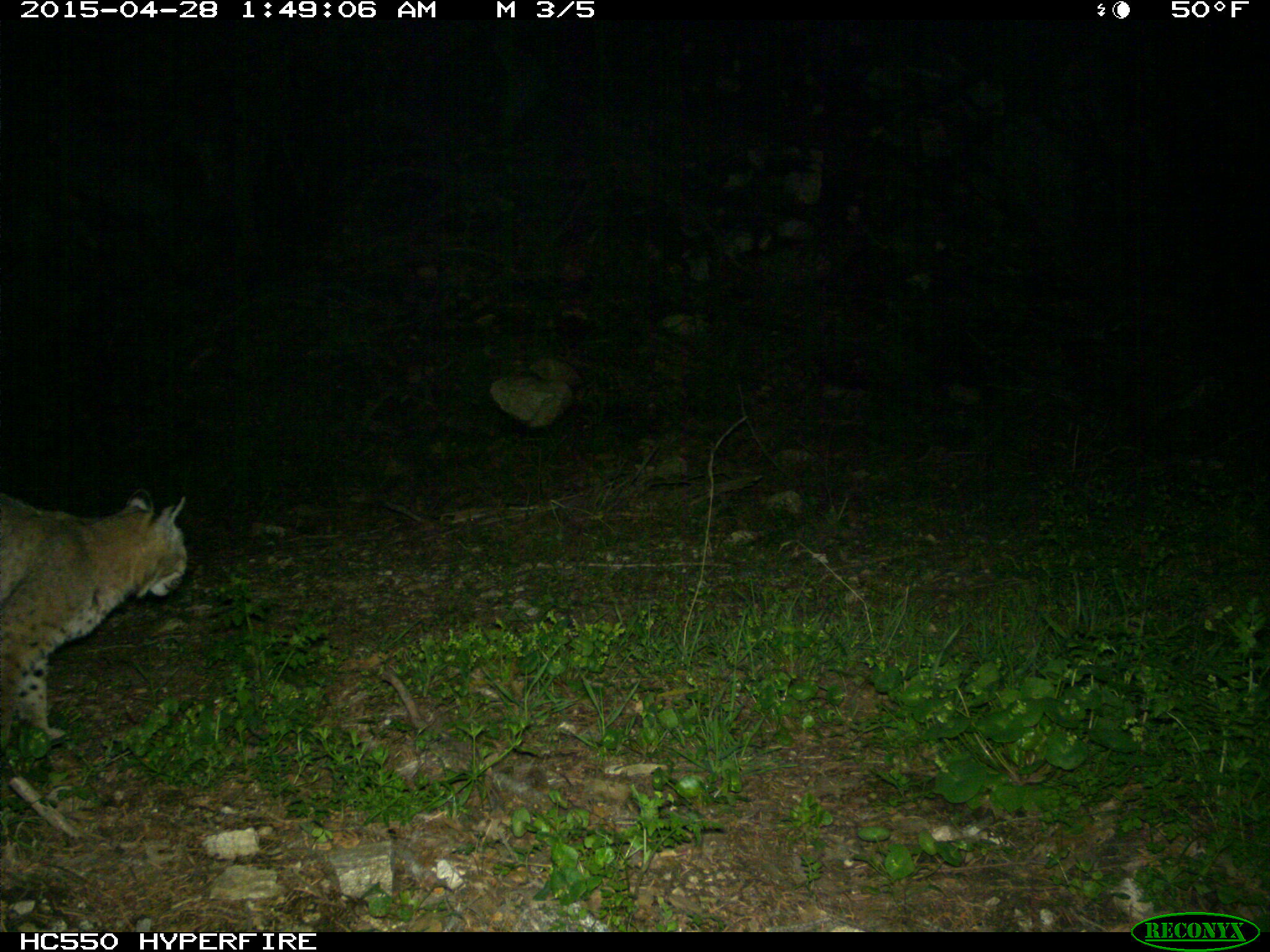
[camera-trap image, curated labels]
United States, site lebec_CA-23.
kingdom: Animalia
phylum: Chordata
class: Mammalia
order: Carnivora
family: Felidae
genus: Lynx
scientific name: Lynx rufus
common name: bobcat